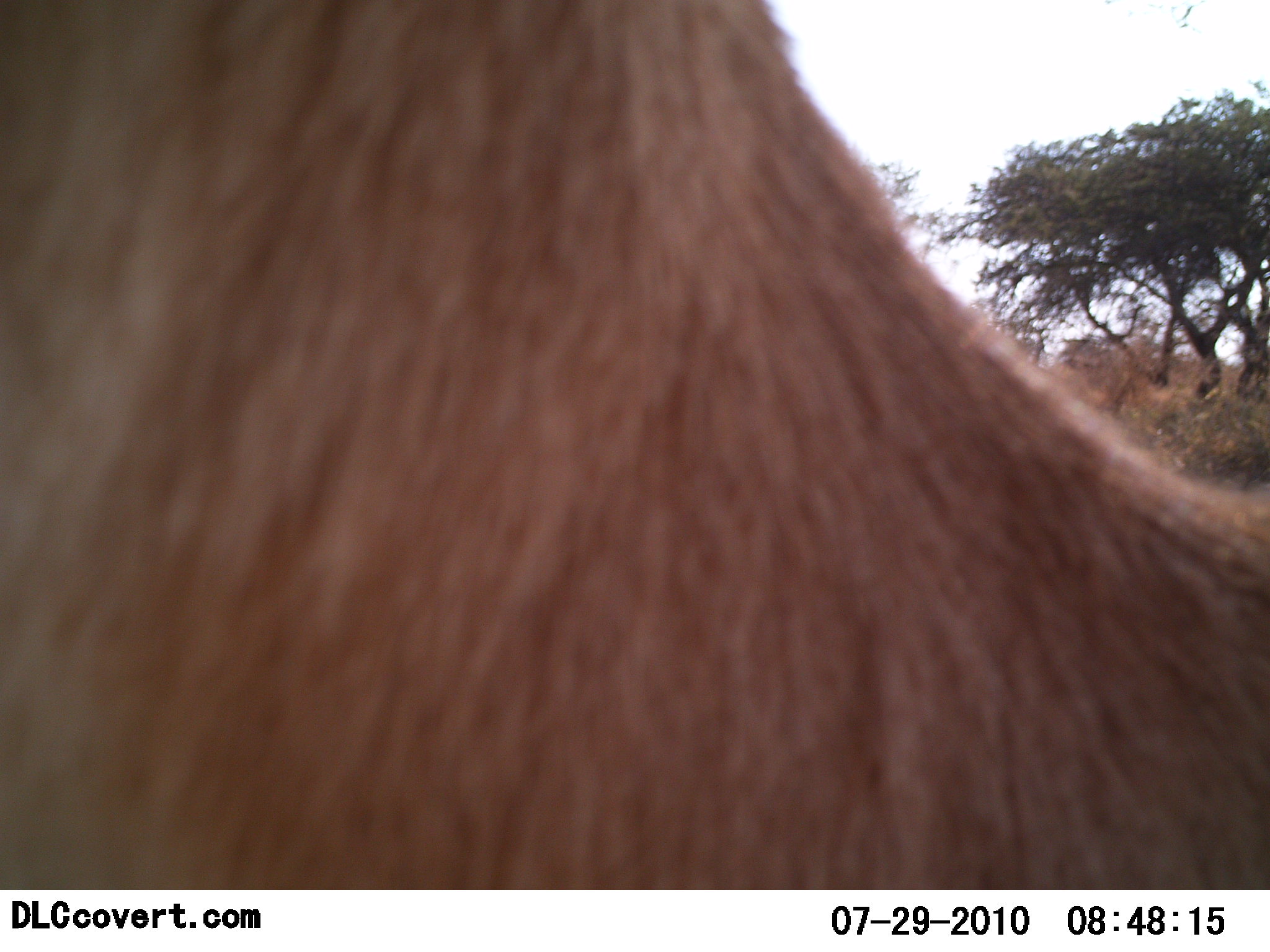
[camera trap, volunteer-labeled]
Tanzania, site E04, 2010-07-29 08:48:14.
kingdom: Animalia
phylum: Chordata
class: Mammalia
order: Artiodactyla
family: Bovidae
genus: Eudorcas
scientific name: Eudorcas thomsonii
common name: thomson's gazelle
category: gazellethomsons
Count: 1.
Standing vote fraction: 67%.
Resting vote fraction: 0%.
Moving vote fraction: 33%.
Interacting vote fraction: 0%.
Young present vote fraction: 0%.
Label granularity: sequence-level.